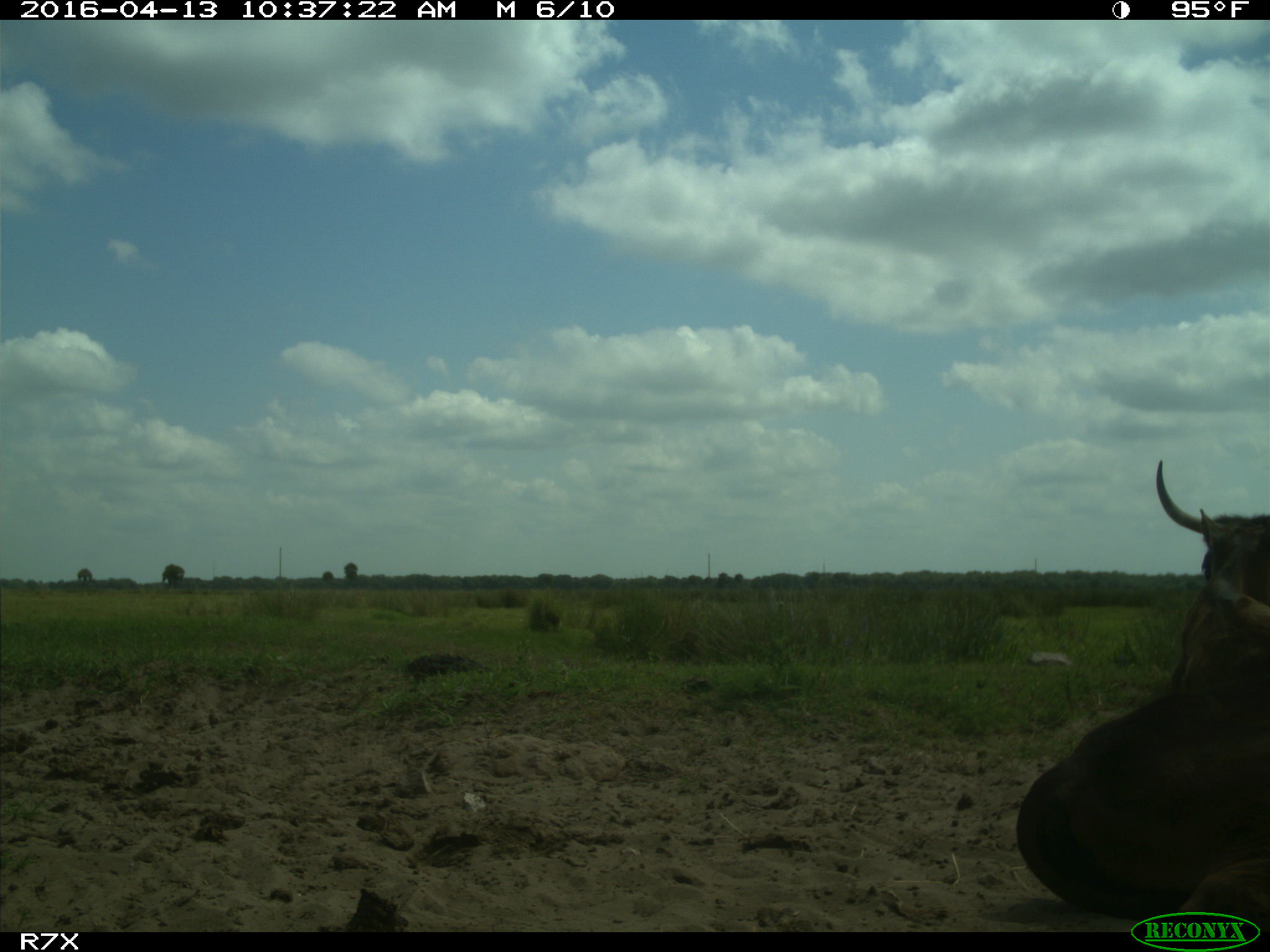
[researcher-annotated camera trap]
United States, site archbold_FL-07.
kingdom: Animalia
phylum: Chordata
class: Mammalia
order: Artiodactyla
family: Bovidae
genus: Bos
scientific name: Bos taurus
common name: domestic cow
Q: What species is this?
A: Bos taurus (domestic cow).